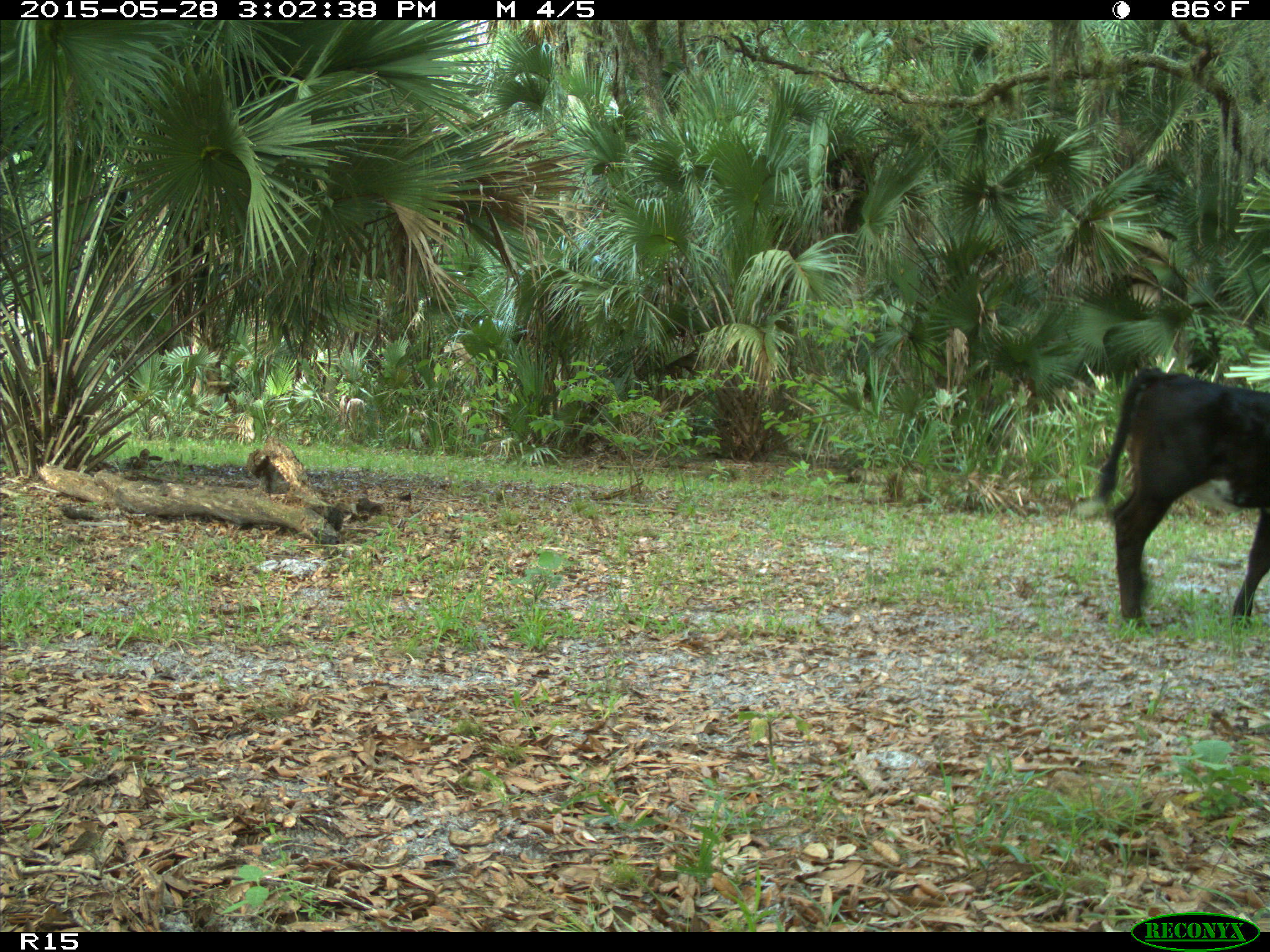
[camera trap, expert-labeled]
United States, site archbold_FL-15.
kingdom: Animalia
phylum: Chordata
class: Mammalia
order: Artiodactyla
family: Bovidae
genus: Bos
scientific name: Bos taurus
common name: domestic cow